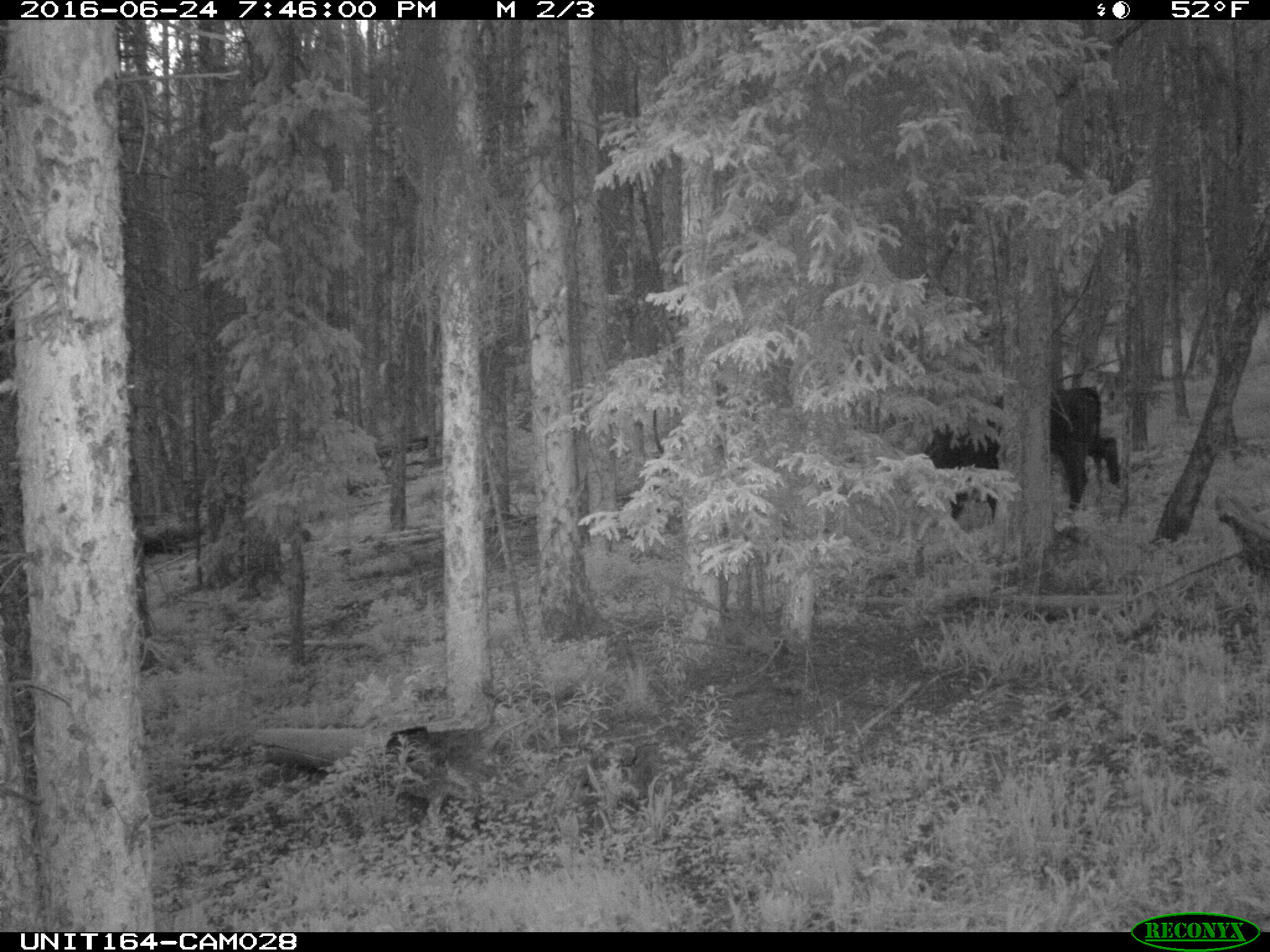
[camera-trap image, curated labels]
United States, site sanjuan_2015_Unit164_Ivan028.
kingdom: Animalia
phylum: Chordata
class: Mammalia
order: Artiodactyla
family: Bovidae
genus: Bos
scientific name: Bos taurus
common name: domestic cow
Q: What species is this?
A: Bos taurus (domestic cow).